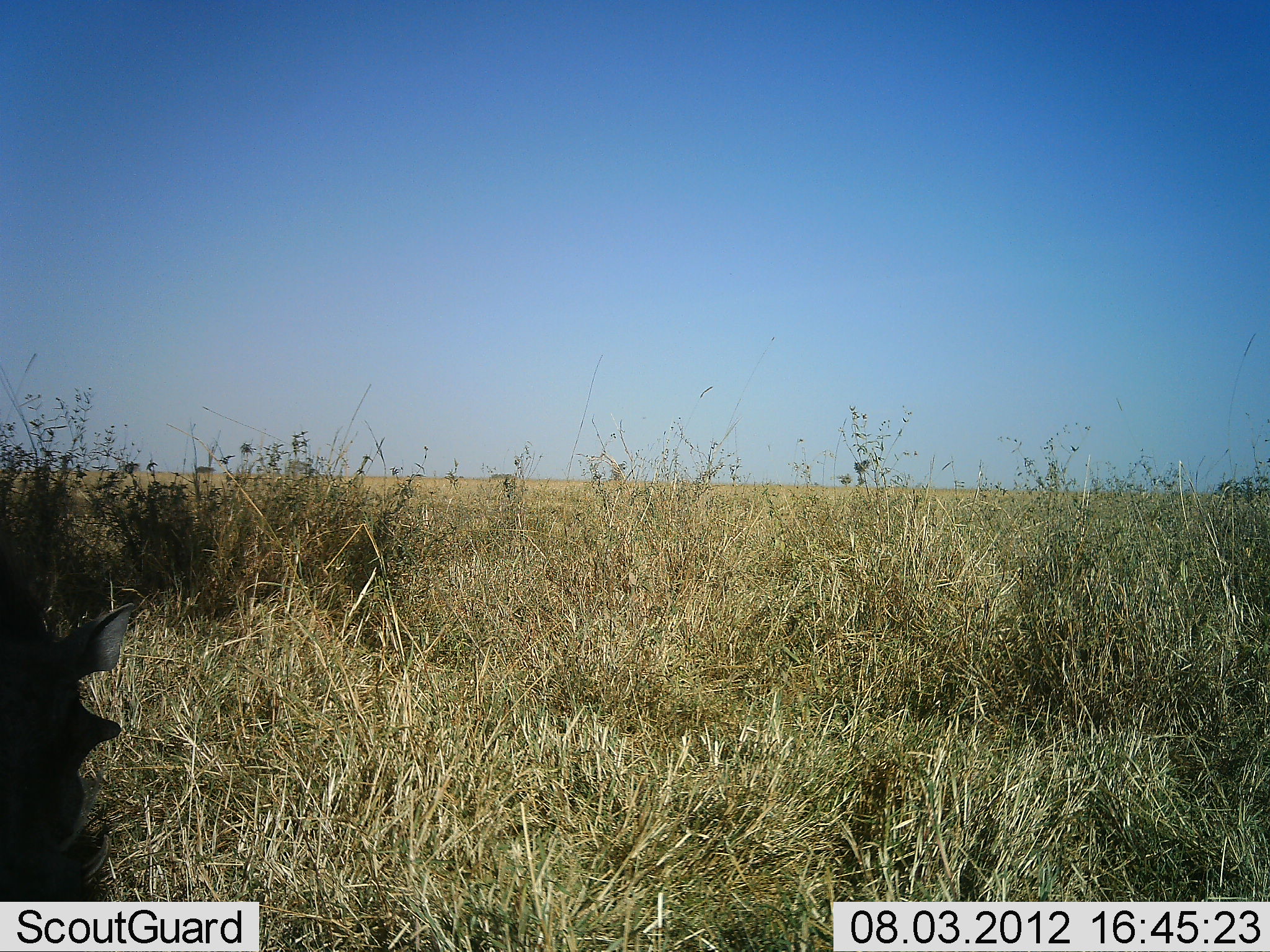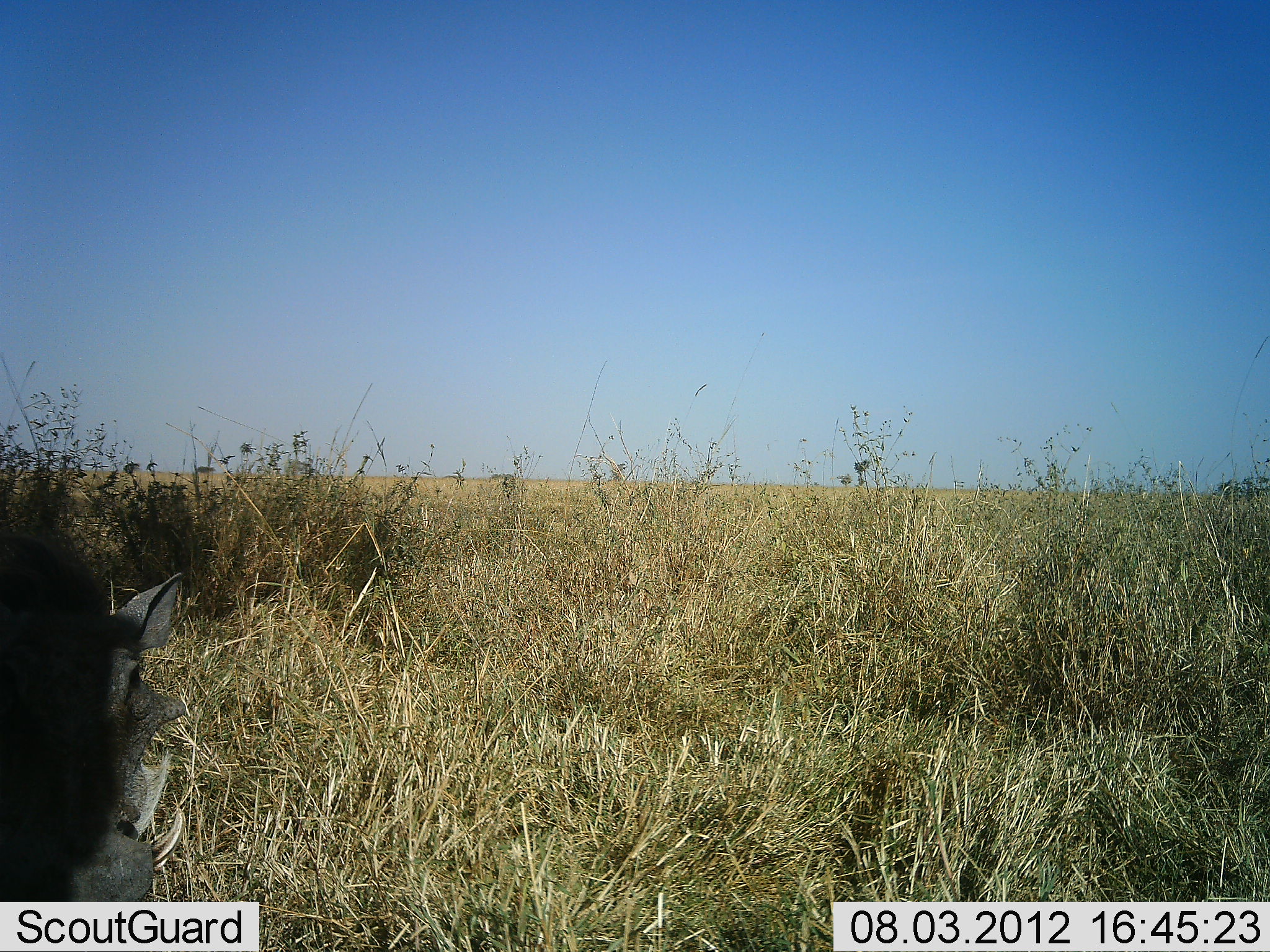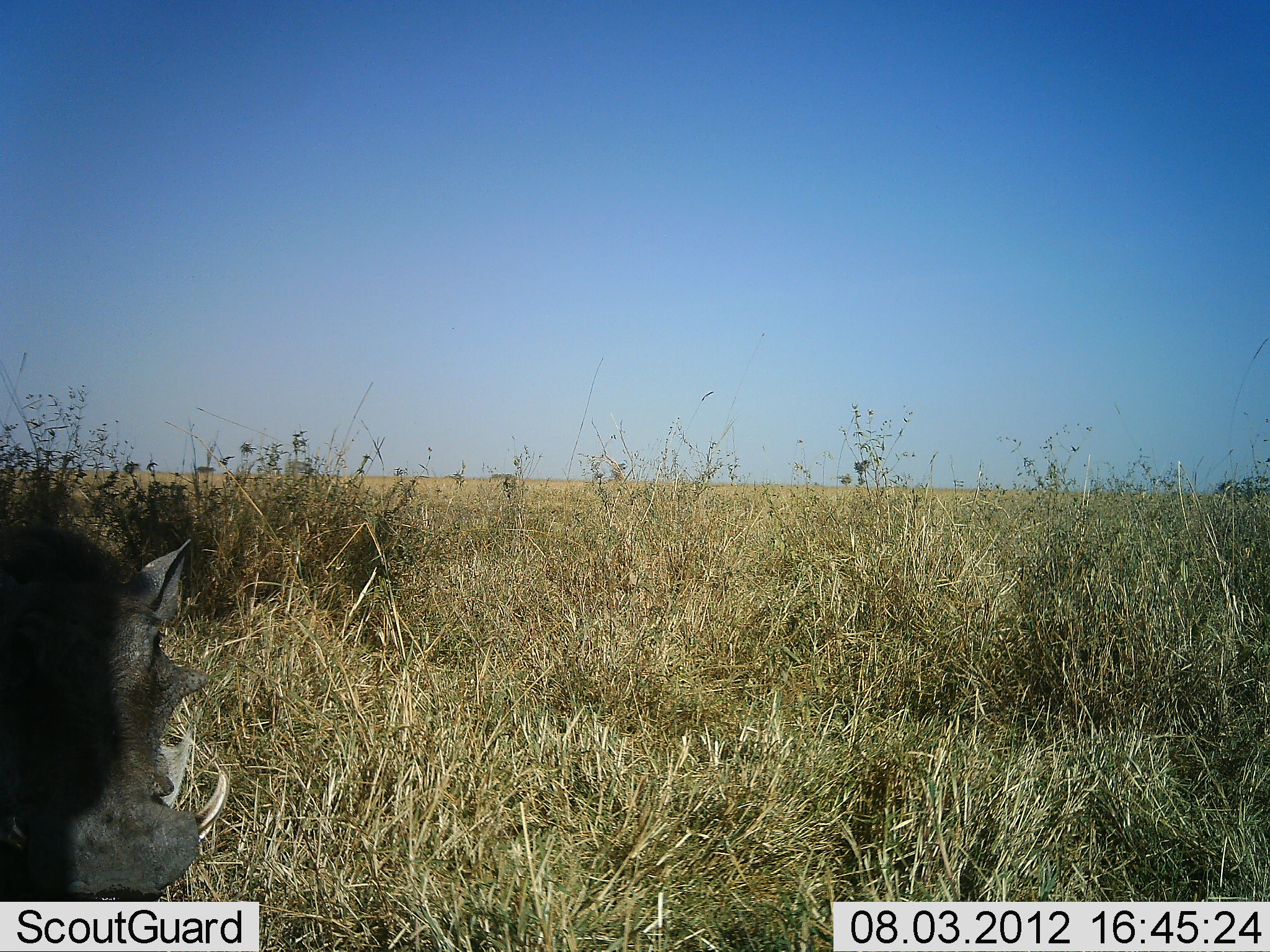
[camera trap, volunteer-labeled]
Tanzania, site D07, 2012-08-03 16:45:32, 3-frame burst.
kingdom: Animalia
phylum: Chordata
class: Mammalia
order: Artiodactyla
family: Suidae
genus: Phacochoerus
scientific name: Phacochoerus africanus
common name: warthog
Warthog (Phacochoerus africanus), count 1. Behavior (volunteer vote fractions): standing 80%, resting 0%, moving 10%, interacting 0%. Young present (vote fraction): 0%. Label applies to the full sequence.